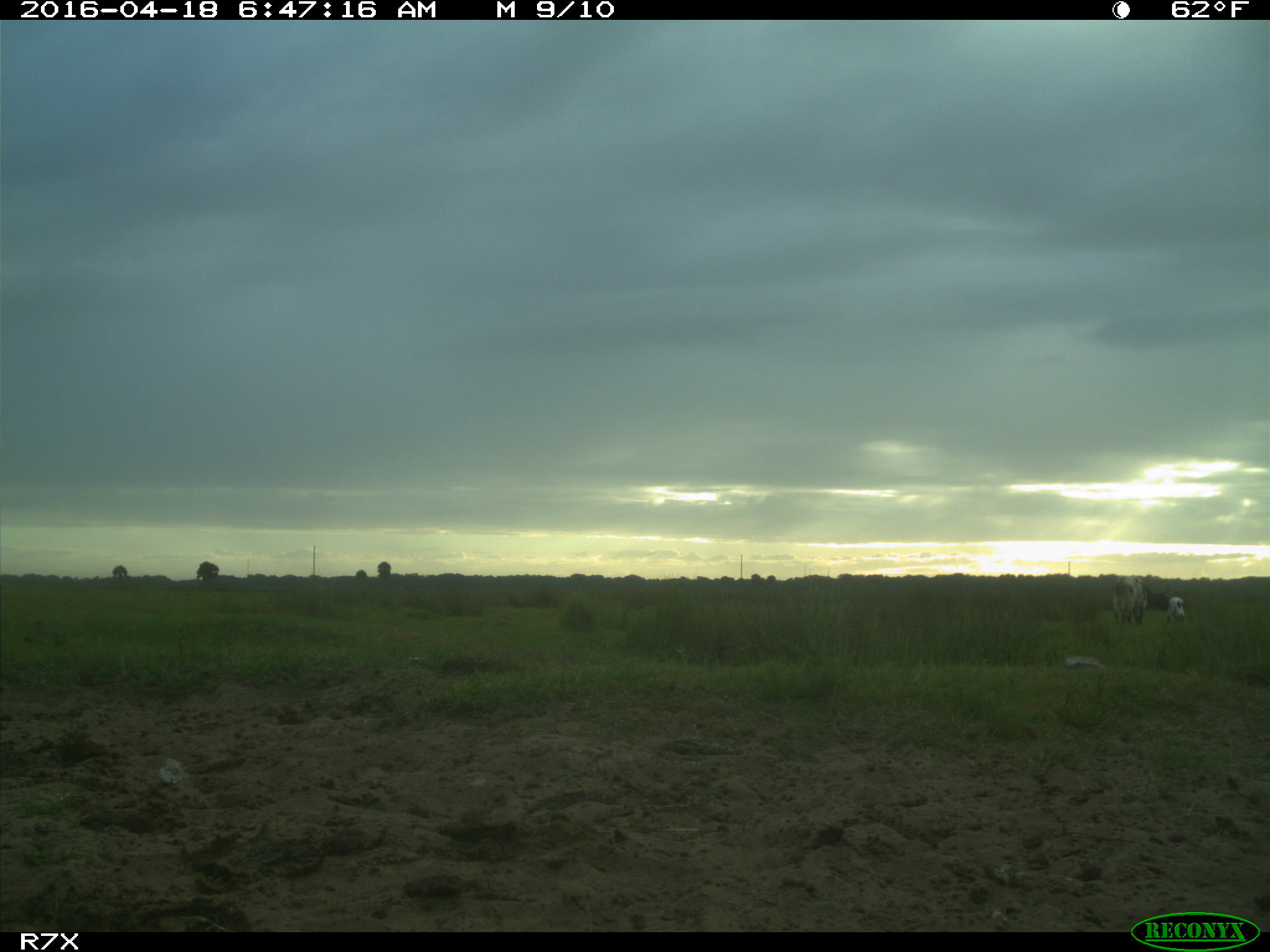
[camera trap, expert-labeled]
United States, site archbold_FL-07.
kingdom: Animalia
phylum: Chordata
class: Mammalia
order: Artiodactyla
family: Bovidae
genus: Bos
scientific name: Bos taurus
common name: domestic cow